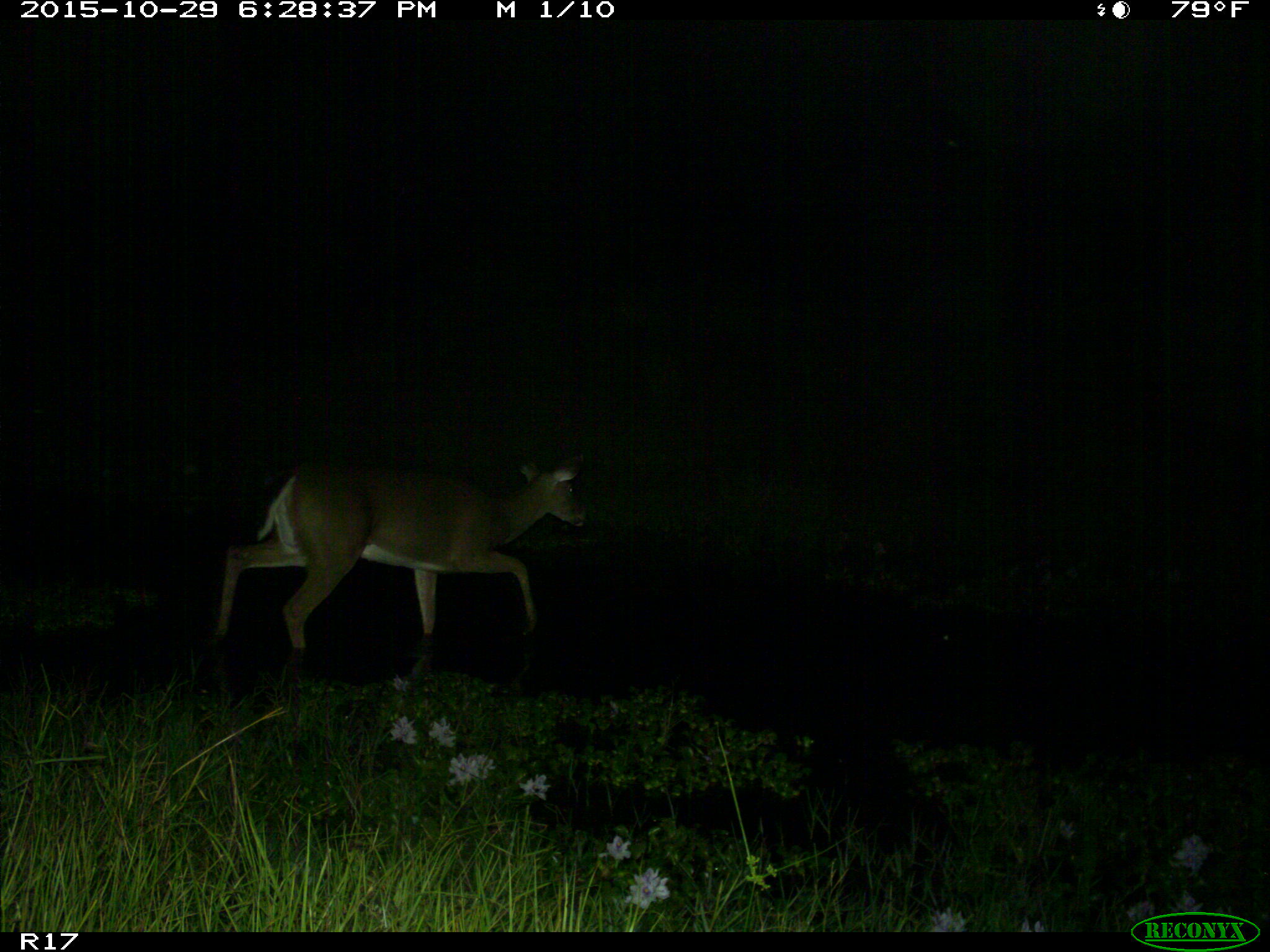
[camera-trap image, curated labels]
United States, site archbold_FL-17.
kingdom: Animalia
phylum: Chordata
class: Mammalia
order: Artiodactyla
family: Cervidae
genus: Odocoileus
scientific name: Odocoileus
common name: deer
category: unidentified deer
Unidentified deer (deer) (Odocoileus).